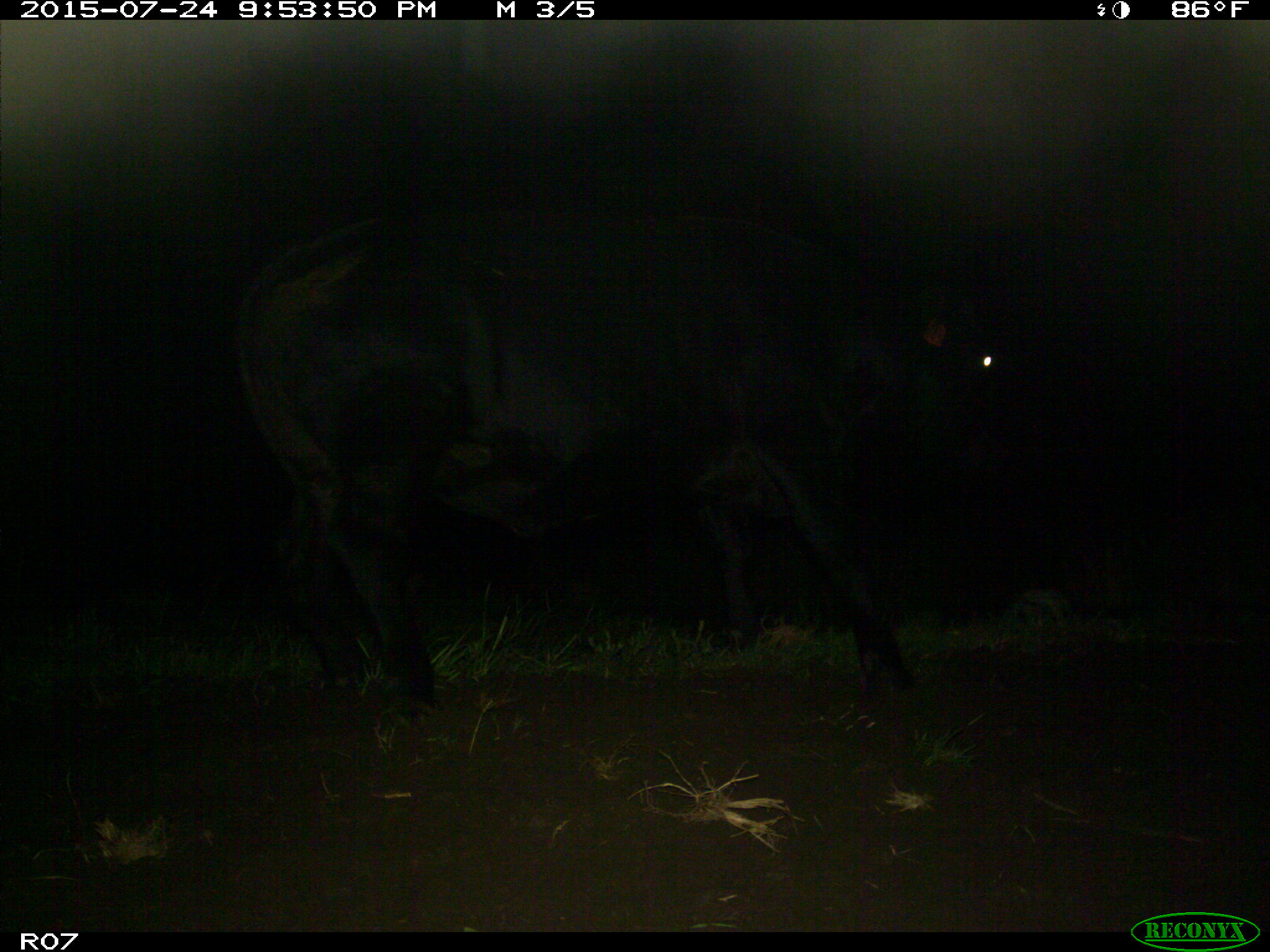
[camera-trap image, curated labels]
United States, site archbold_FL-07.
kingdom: Animalia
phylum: Chordata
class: Mammalia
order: Artiodactyla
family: Bovidae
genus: Bos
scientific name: Bos taurus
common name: domestic cow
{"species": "Bos taurus (domestic cow)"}